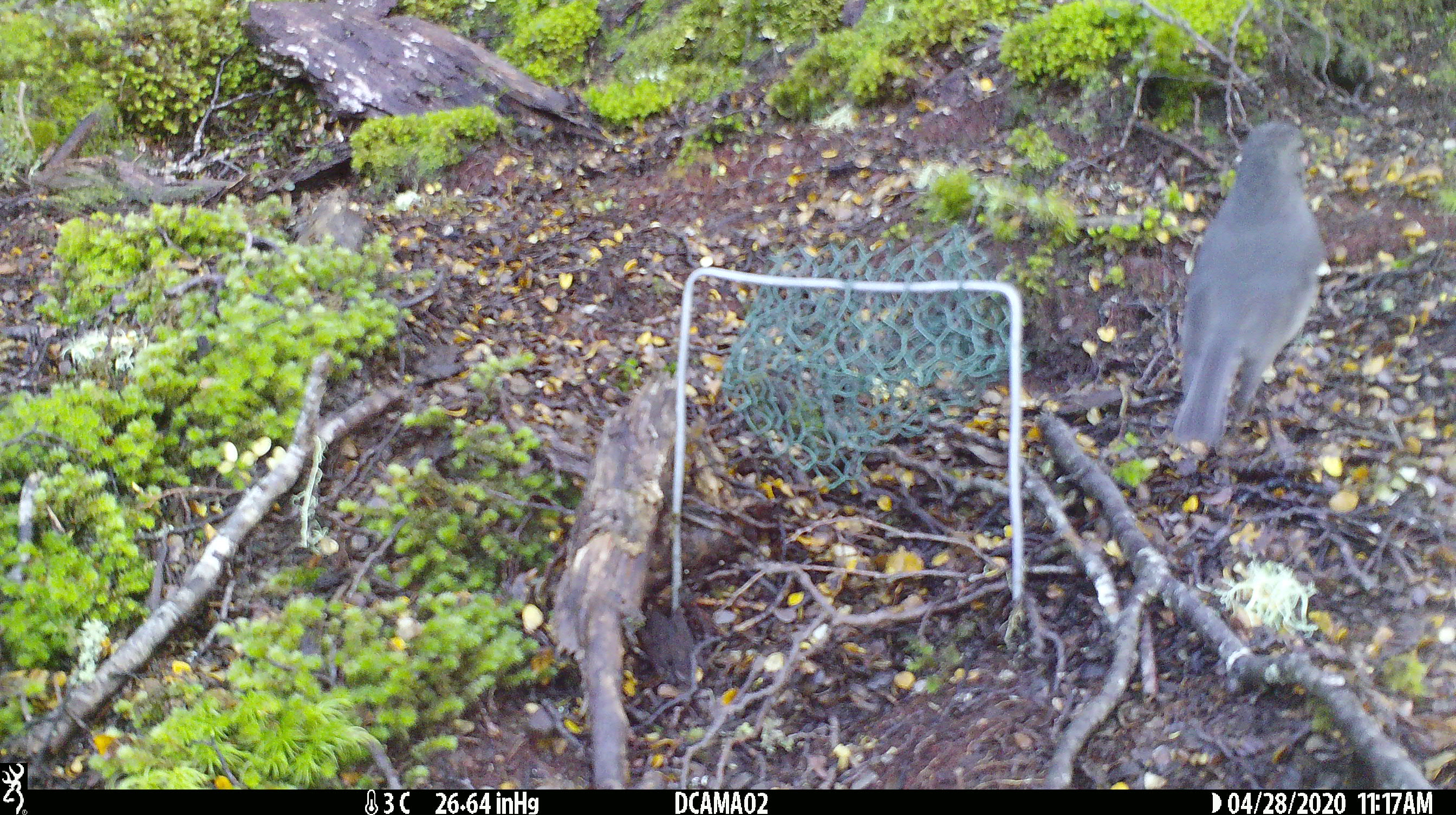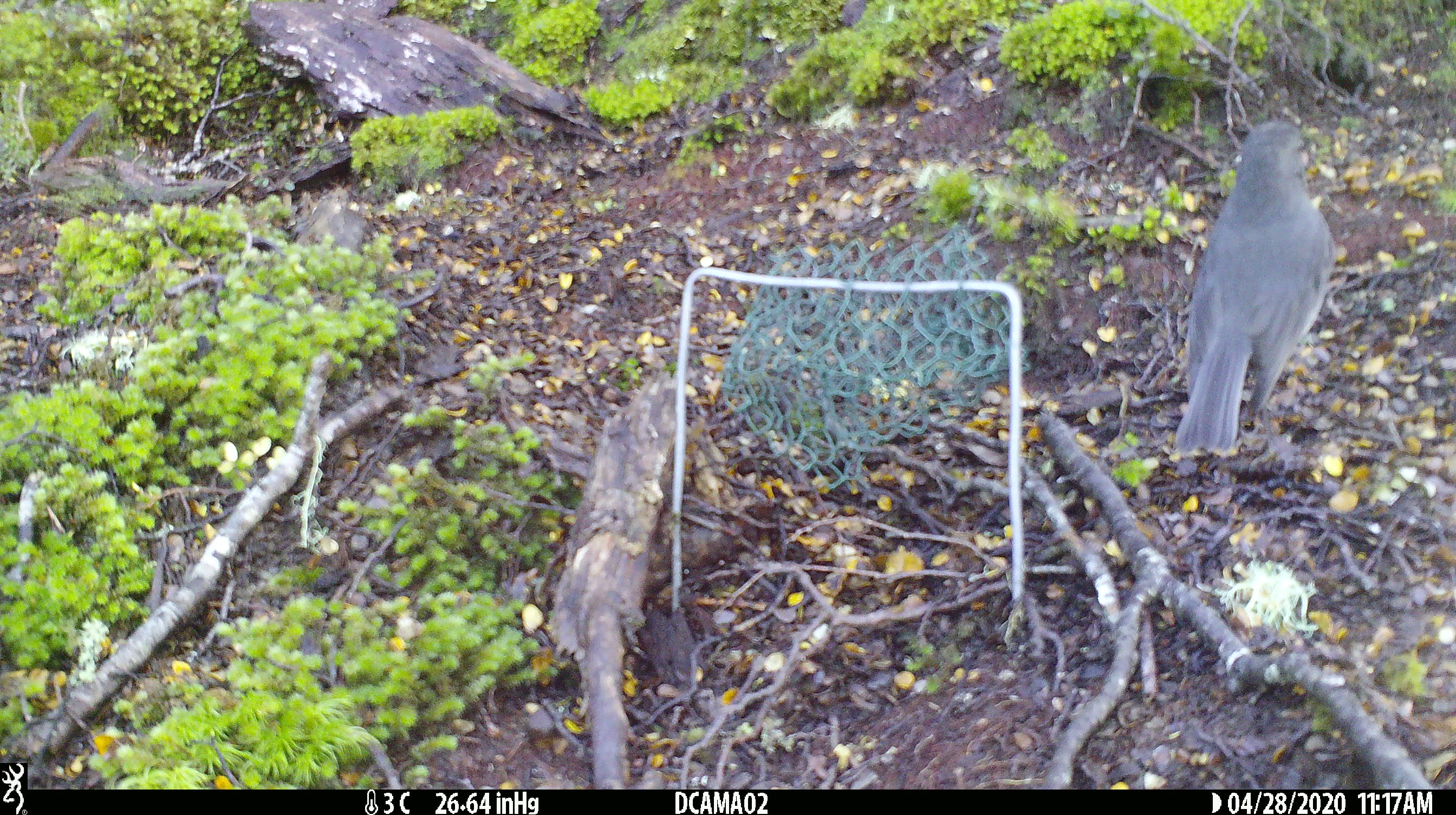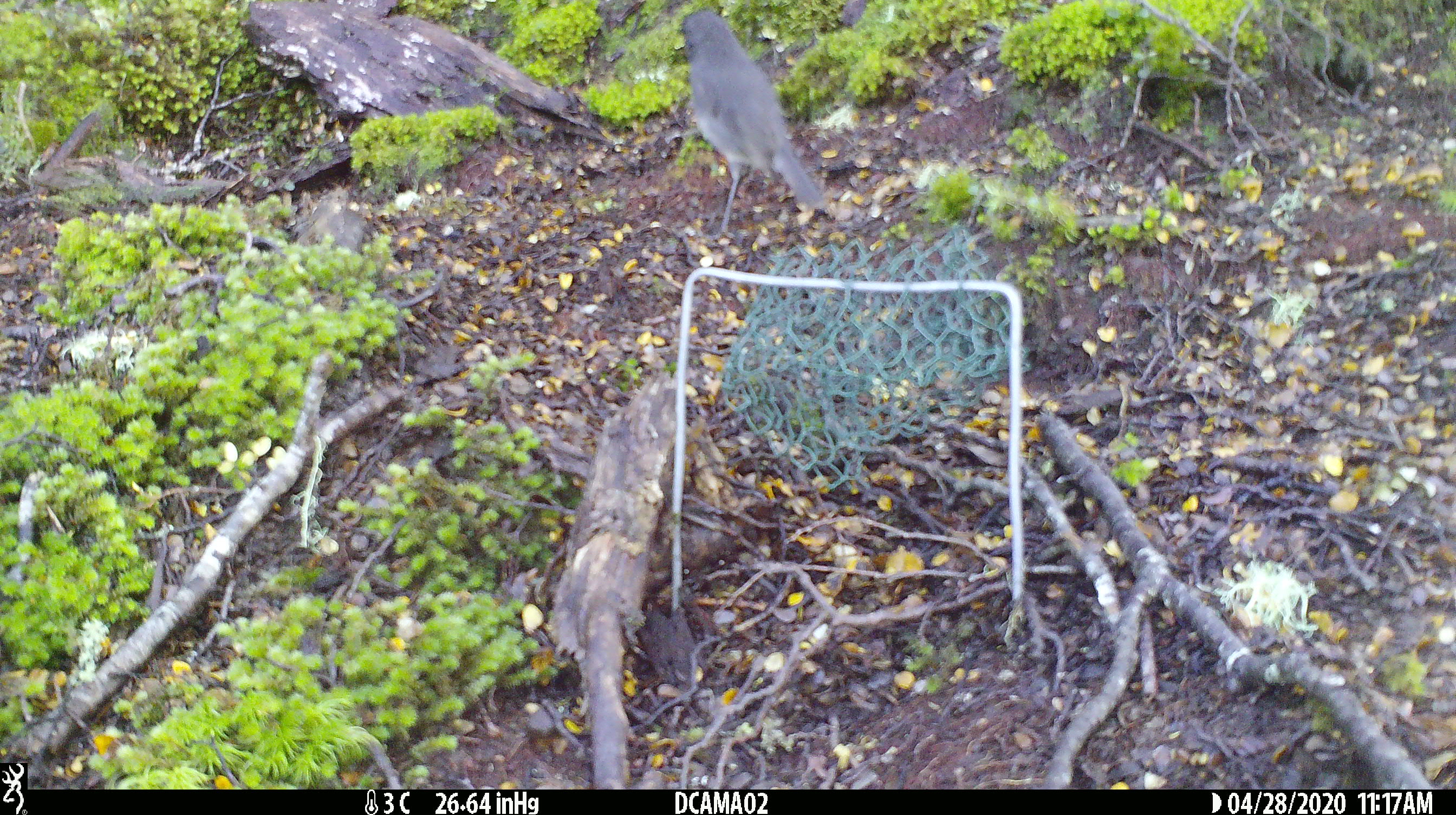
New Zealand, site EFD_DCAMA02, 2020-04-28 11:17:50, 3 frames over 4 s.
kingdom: Animalia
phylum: Chordata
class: Aves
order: Passeriformes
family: Petroicidae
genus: Petroica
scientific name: Petroica australis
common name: new zealand robin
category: robin